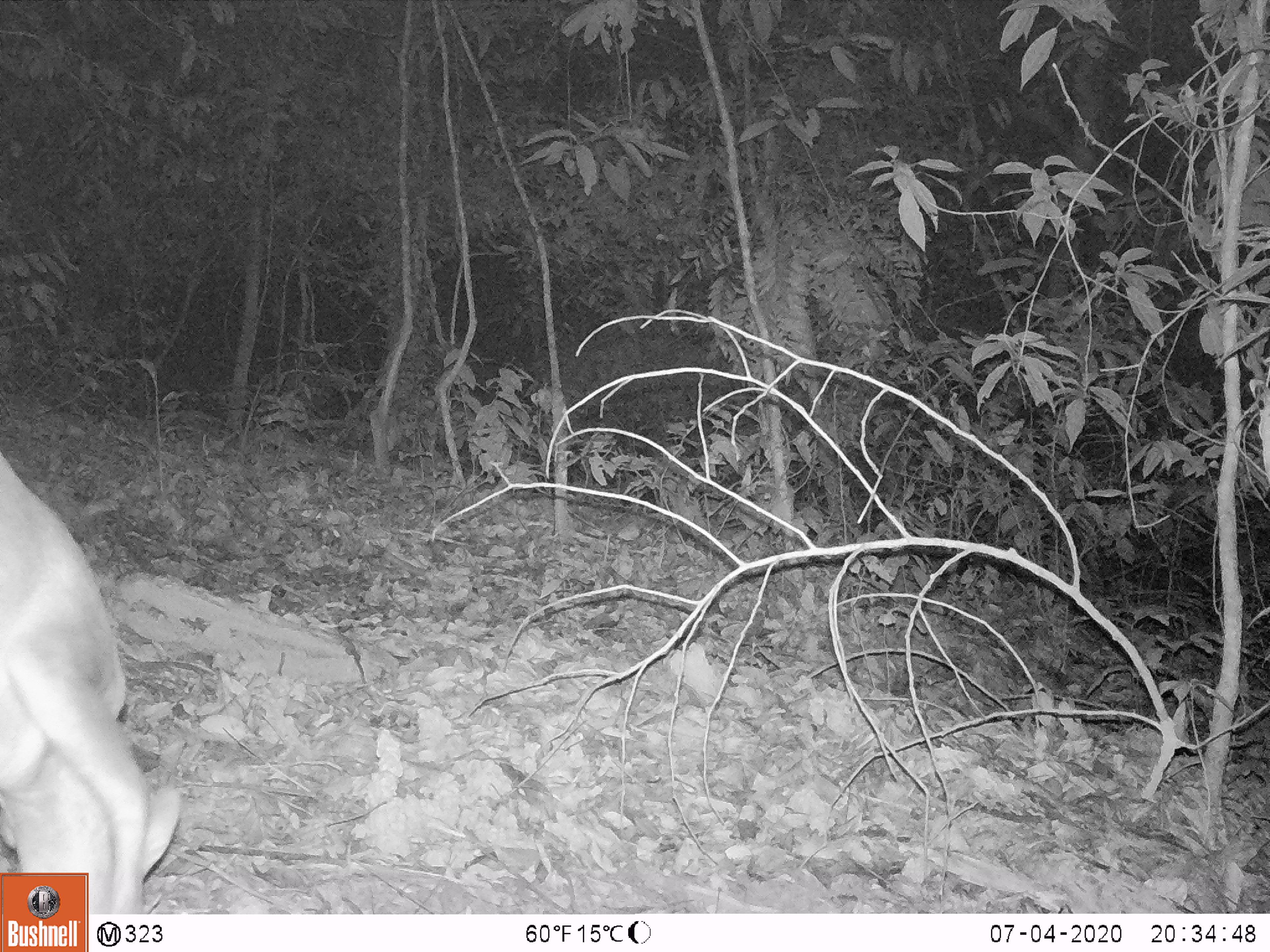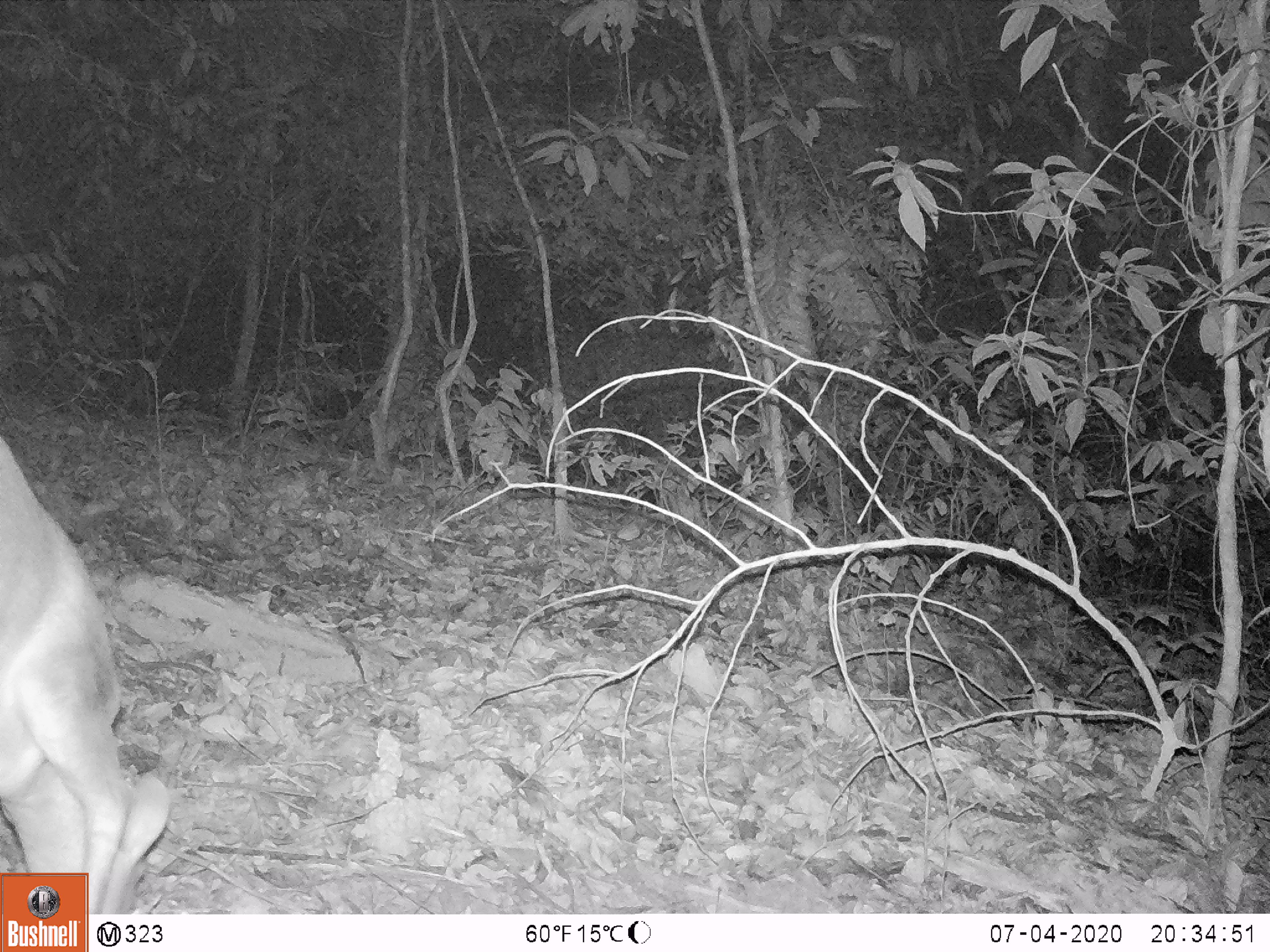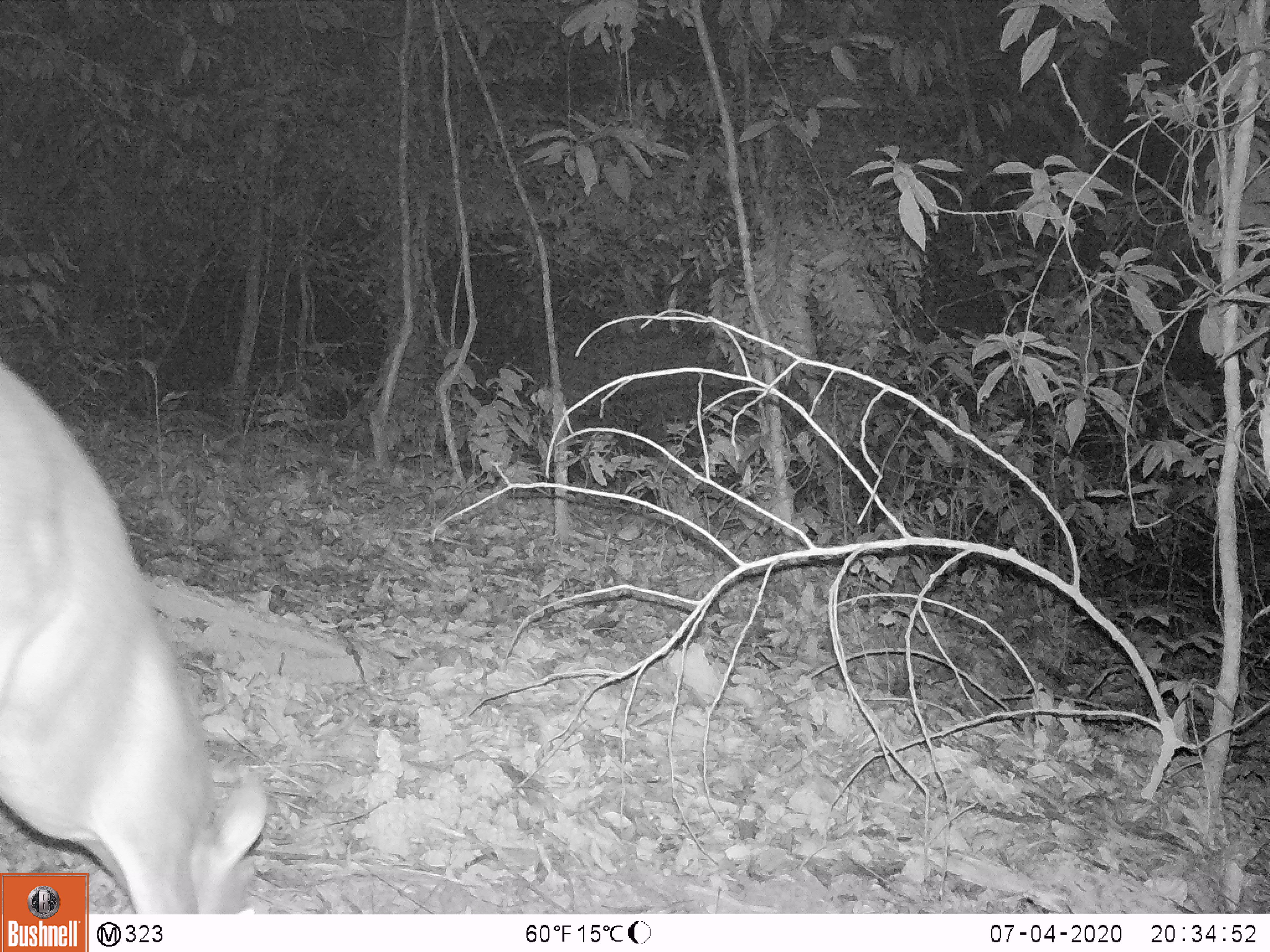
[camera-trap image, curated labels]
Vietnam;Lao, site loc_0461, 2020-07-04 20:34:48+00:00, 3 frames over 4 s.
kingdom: Animalia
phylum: Chordata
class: Mammalia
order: Artiodactyla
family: Cervidae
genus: Muntiacus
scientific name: Muntiacus rooseveltorum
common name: roosevelt's muntjac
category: roosevelts muntjac group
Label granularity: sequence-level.